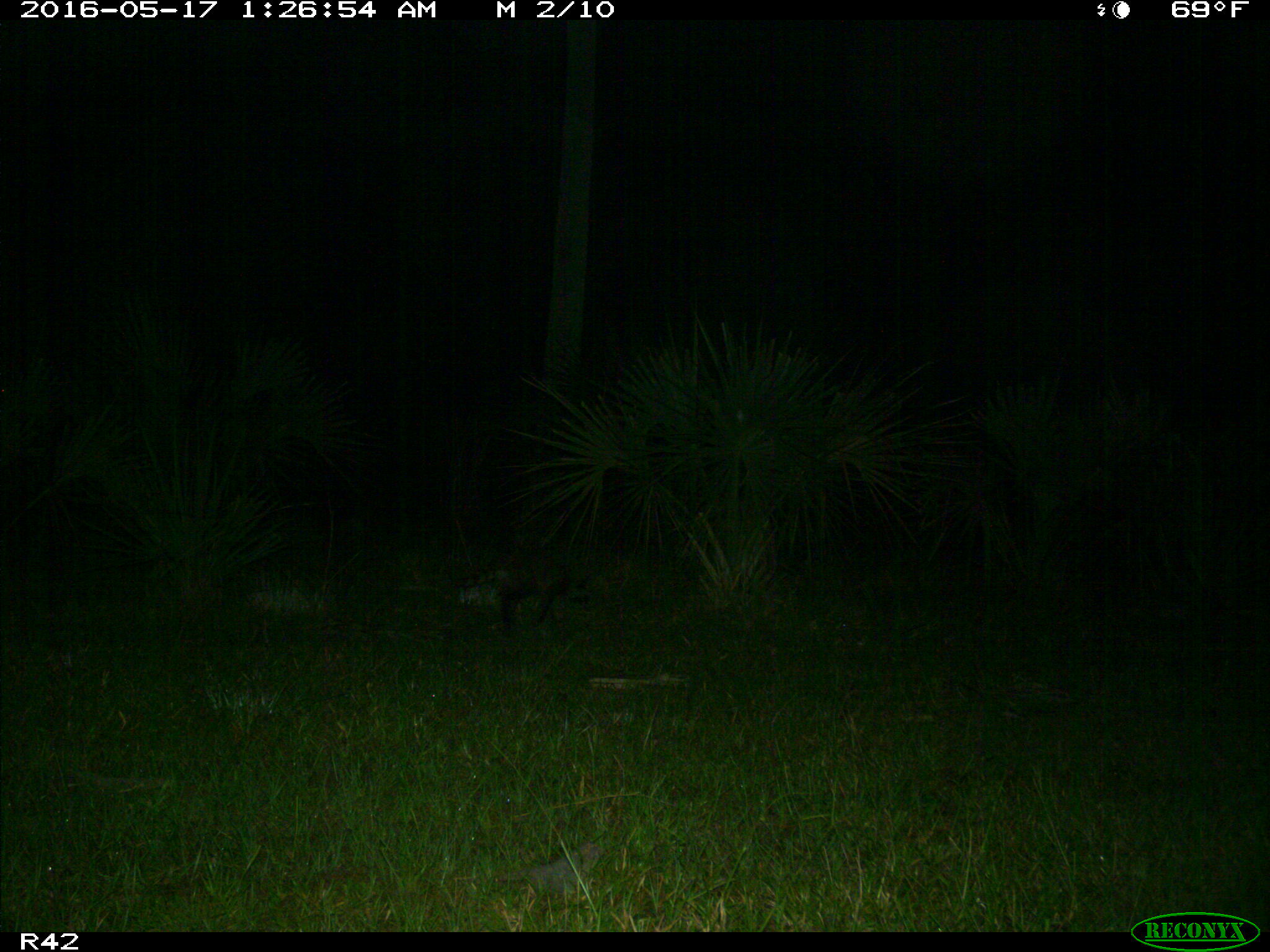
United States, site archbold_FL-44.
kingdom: Animalia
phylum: Chordata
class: Mammalia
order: Carnivora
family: Procyonidae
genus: Procyon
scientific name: Procyon lotor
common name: common raccoon